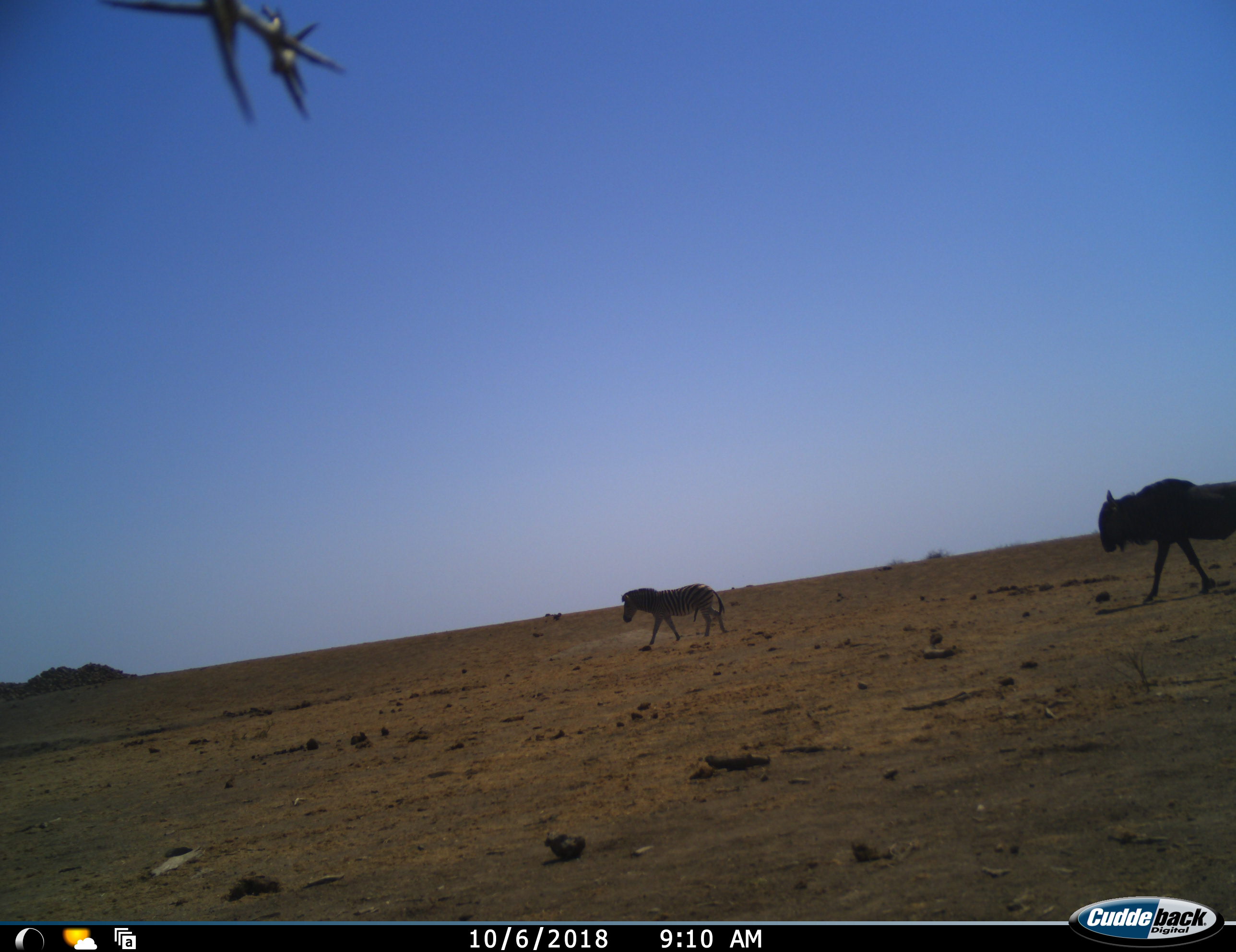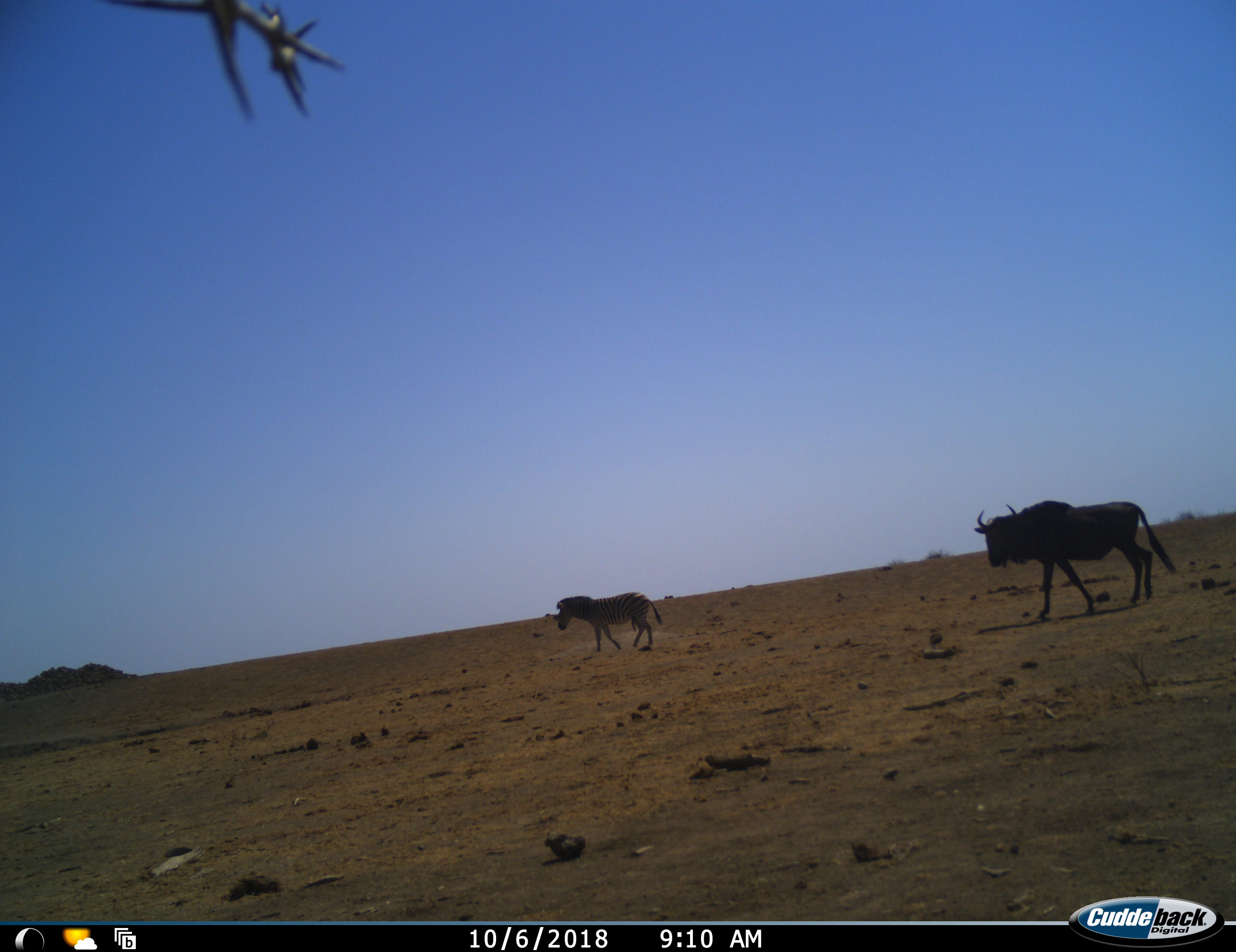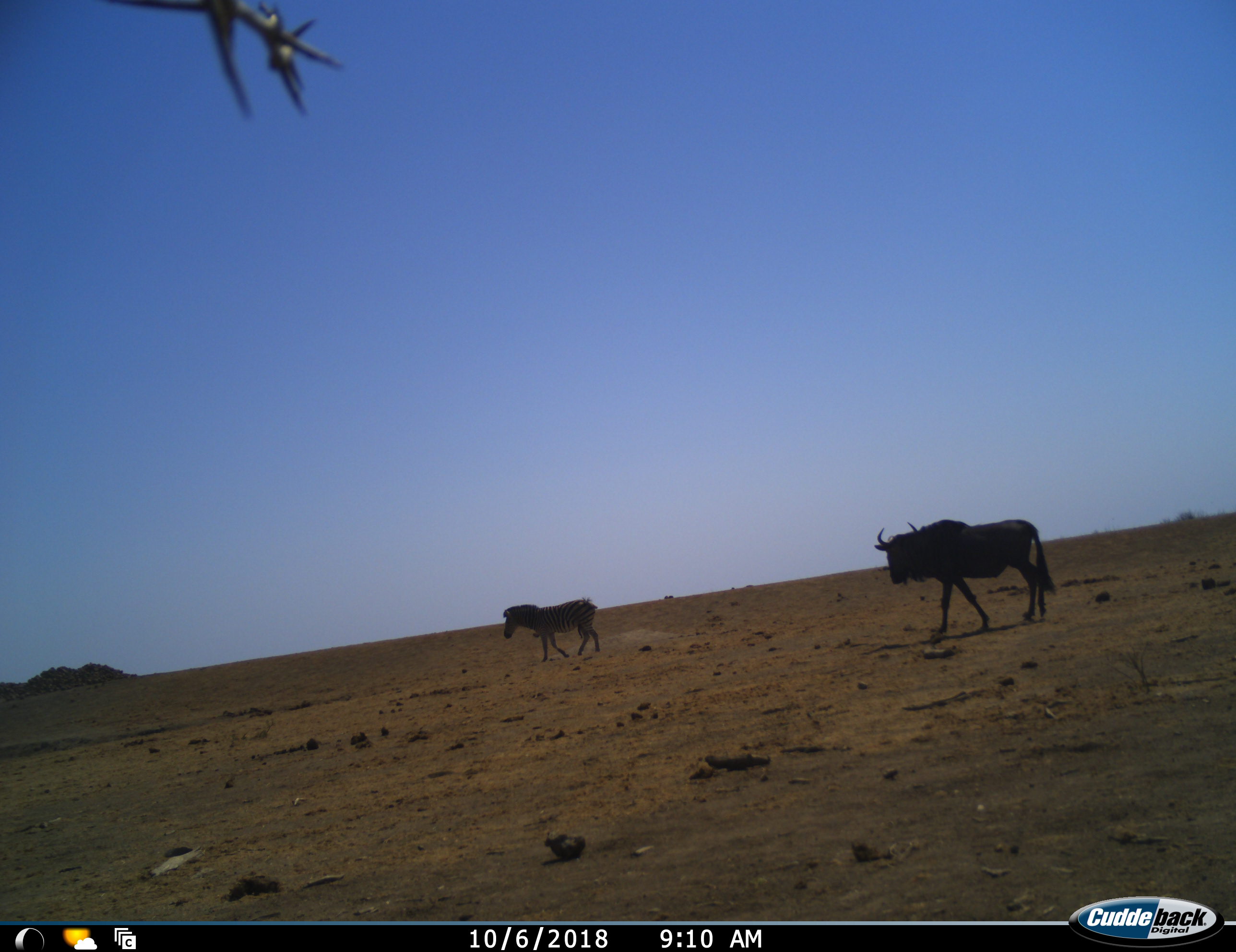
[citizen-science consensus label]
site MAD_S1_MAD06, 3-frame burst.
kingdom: Animalia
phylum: Chordata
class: Mammalia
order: Artiodactyla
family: Bovidae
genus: Connochaetes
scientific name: Connochaetes taurinus taurinus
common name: blue wildebeest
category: wildebeestblue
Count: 1.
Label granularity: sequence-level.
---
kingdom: Animalia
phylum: Chordata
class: Mammalia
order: Perissodactyla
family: Equidae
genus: Equus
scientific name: Equus quagga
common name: plains zebra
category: zebraplains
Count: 1.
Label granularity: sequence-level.